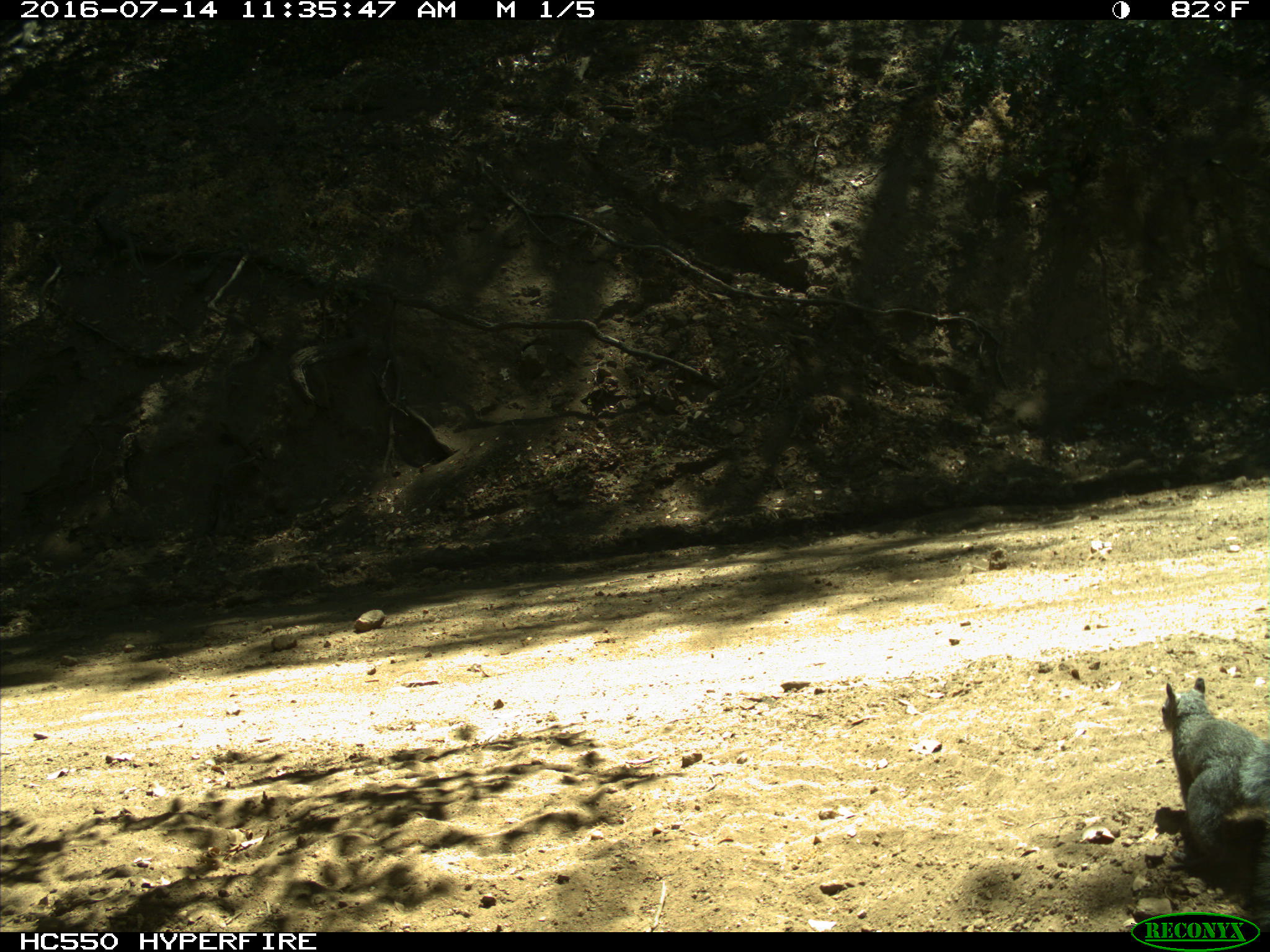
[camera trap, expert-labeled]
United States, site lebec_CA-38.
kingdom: Animalia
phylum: Chordata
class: Mammalia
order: Rodentia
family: Sciuridae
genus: Sciurus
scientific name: Sciurus carolinensis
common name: eastern gray squirrel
Sciurus carolinensis (eastern gray squirrel).